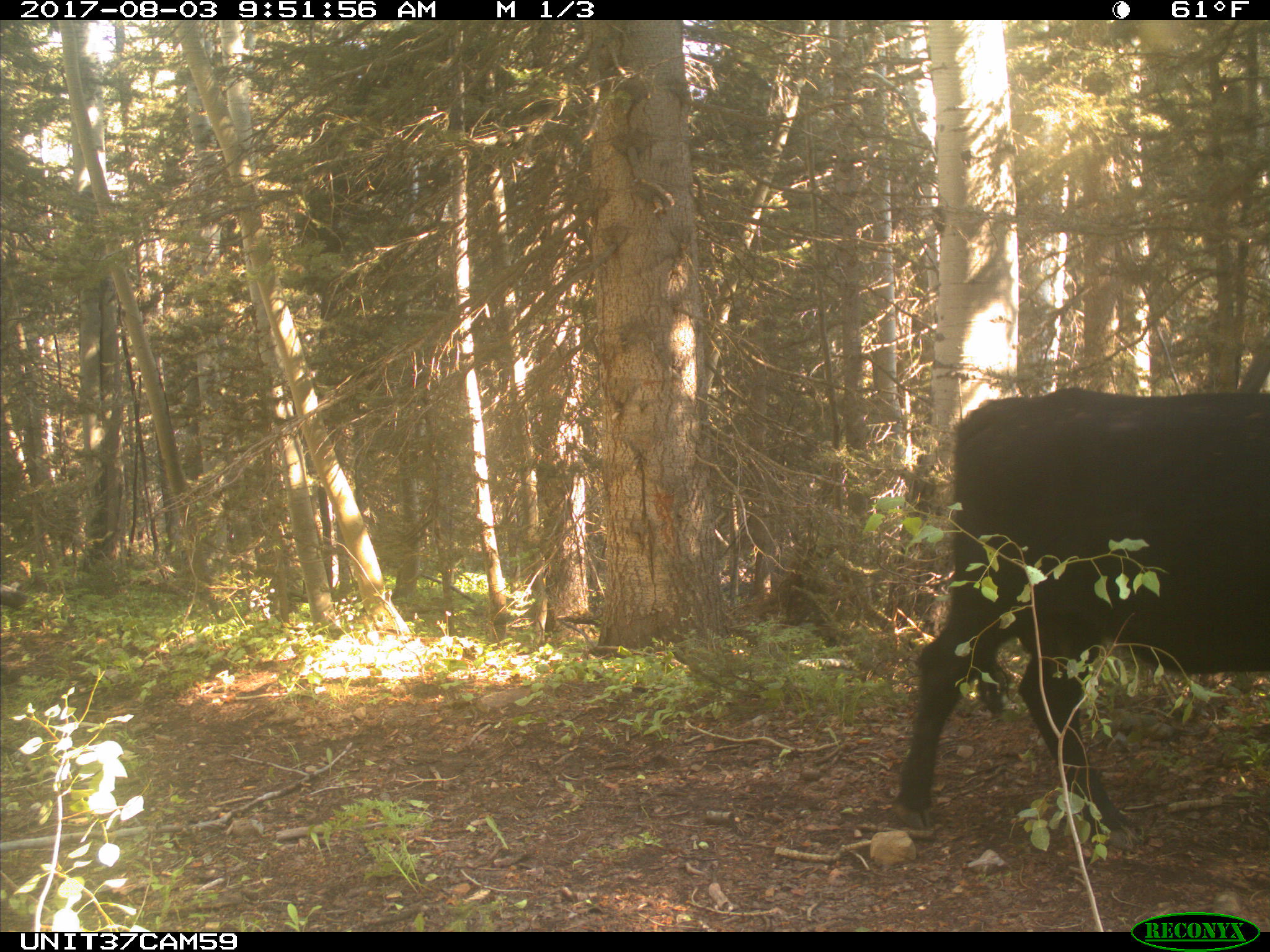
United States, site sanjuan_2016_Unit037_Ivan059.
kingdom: Animalia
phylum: Chordata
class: Mammalia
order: Artiodactyla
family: Bovidae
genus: Bos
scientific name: Bos taurus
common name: domestic cow